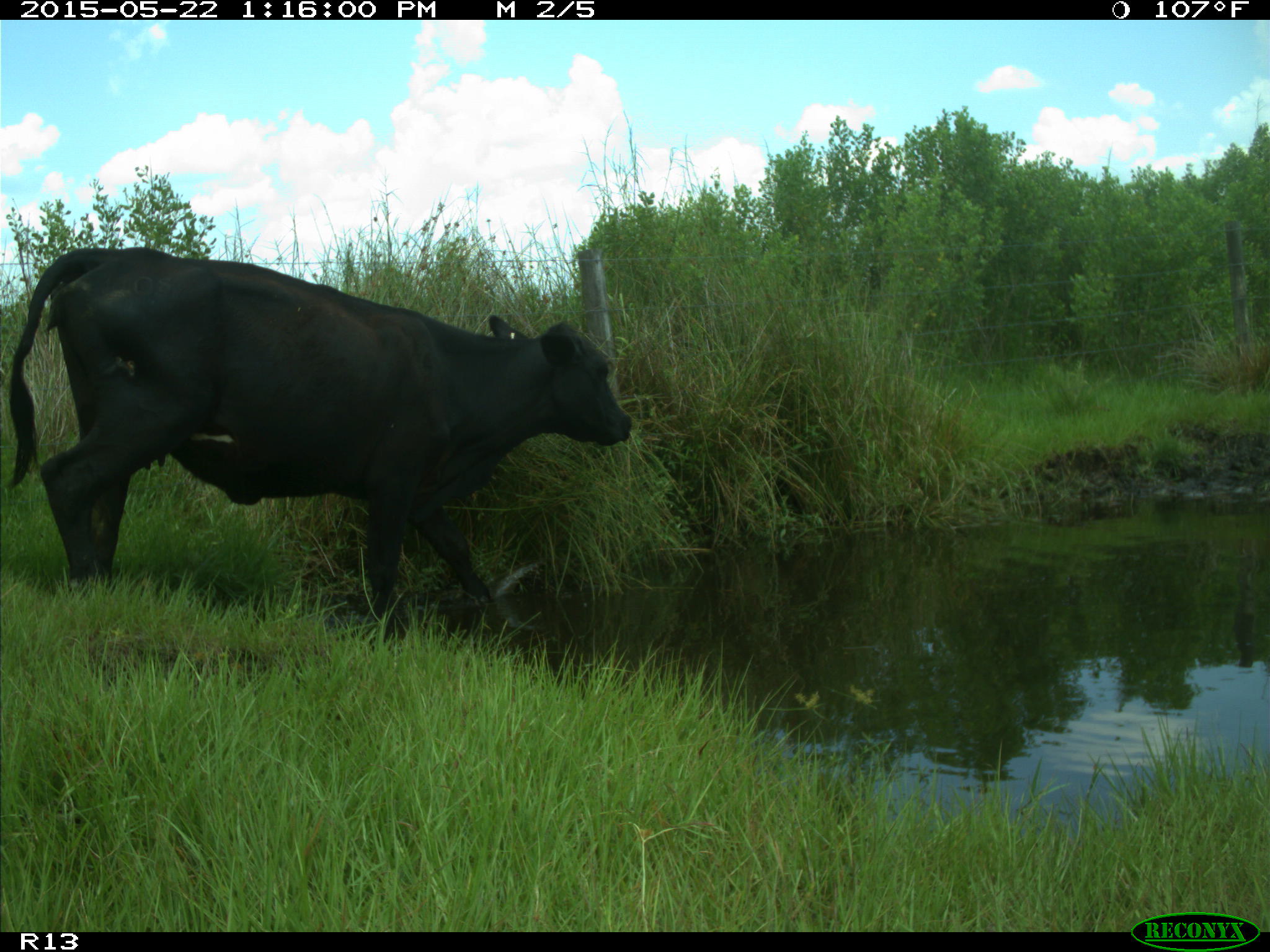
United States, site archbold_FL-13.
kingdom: Animalia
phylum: Chordata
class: Mammalia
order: Artiodactyla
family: Bovidae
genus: Bos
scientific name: Bos taurus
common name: domestic cow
Bos taurus (domestic cow).